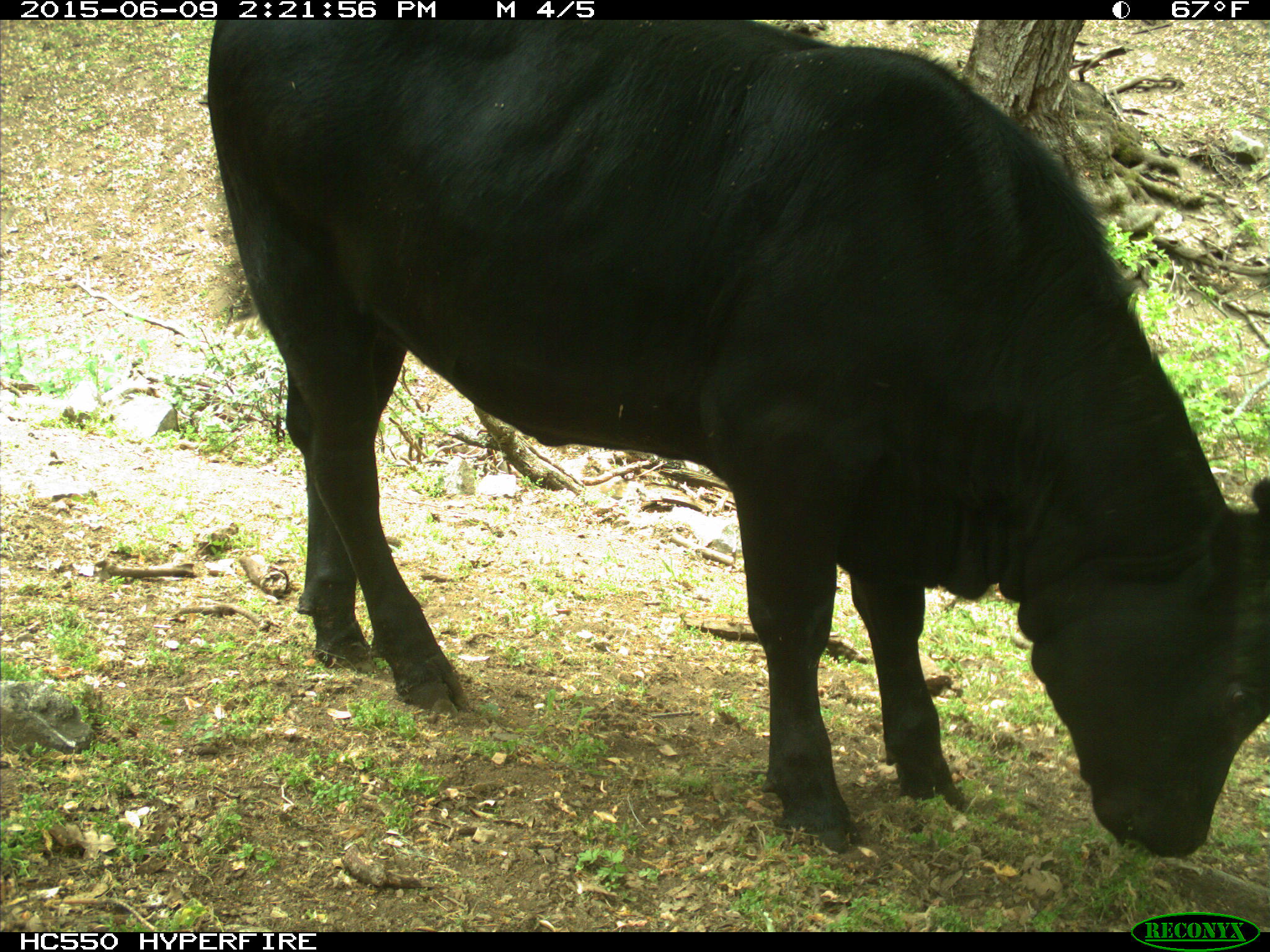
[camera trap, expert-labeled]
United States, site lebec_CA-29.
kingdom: Animalia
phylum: Chordata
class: Mammalia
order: Artiodactyla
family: Bovidae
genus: Bos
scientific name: Bos taurus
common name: domestic cow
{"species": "Bos taurus (domestic cow)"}